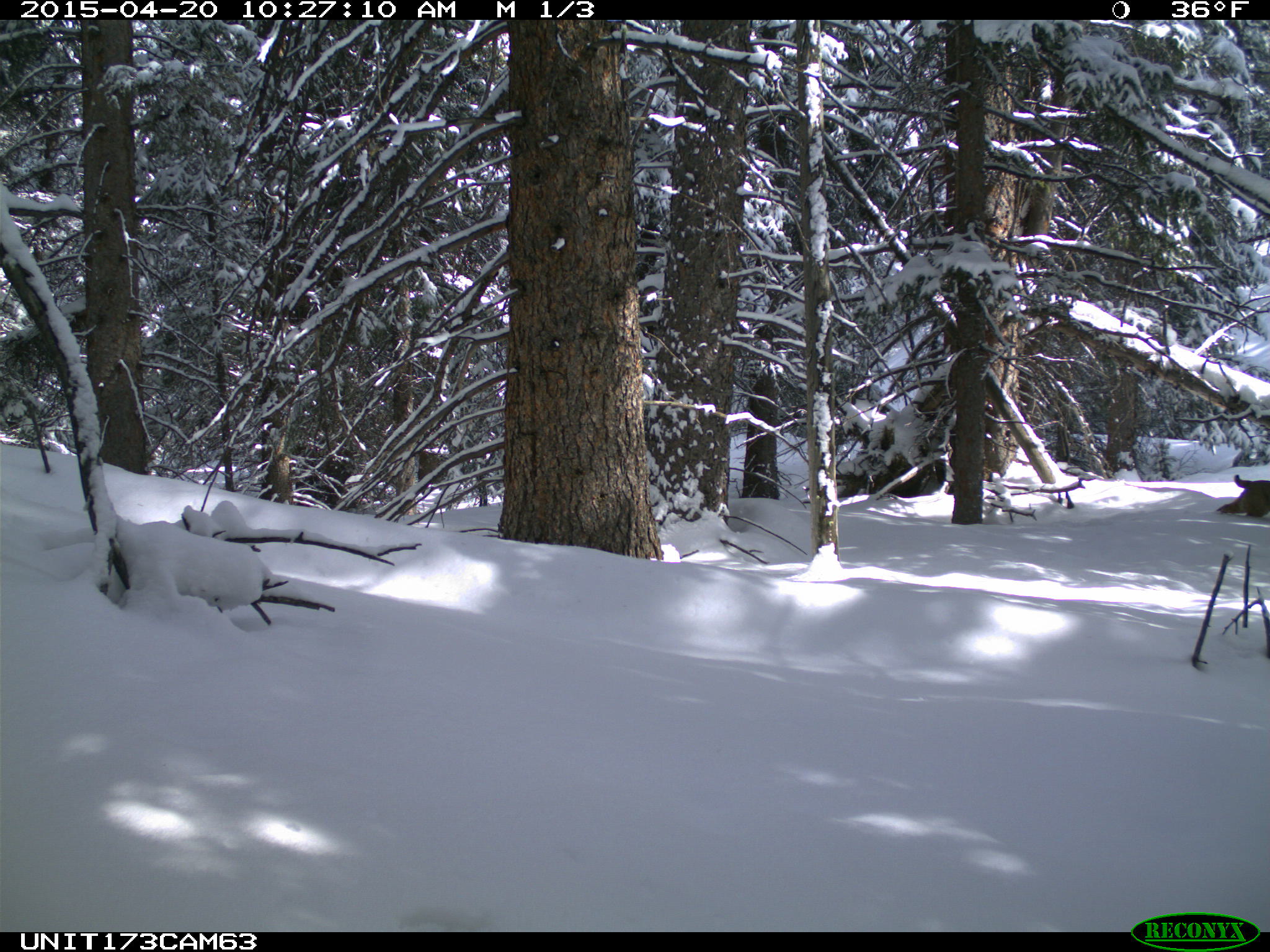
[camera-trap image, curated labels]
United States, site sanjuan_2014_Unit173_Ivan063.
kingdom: Animalia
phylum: Chordata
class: Mammalia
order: Carnivora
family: Felidae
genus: Lynx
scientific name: Lynx rufus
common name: bobcat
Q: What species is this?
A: Lynx rufus (bobcat).